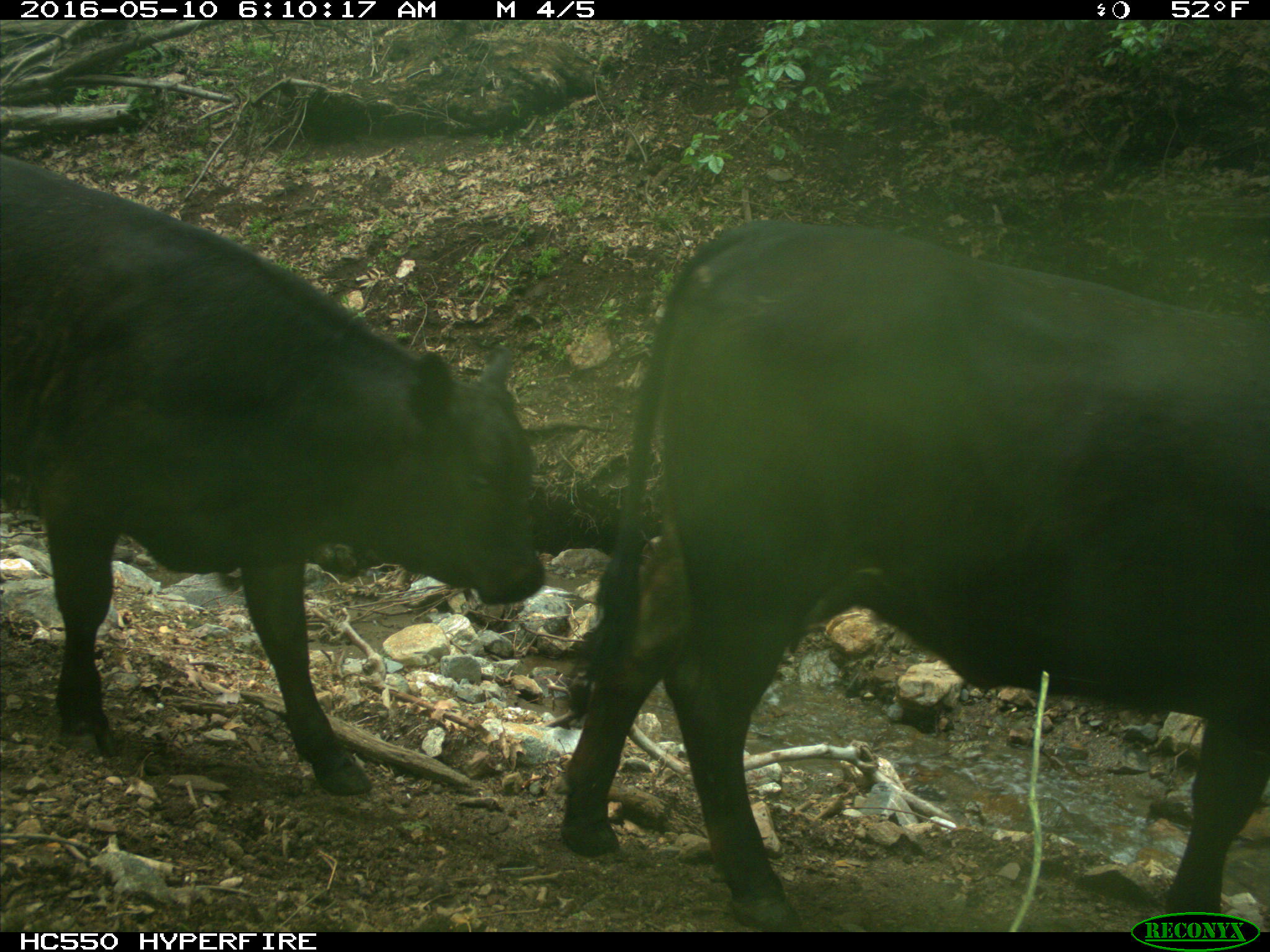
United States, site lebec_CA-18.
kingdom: Animalia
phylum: Chordata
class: Mammalia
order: Artiodactyla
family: Bovidae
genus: Bos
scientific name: Bos taurus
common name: domestic cow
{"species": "Bos taurus (domestic cow)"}